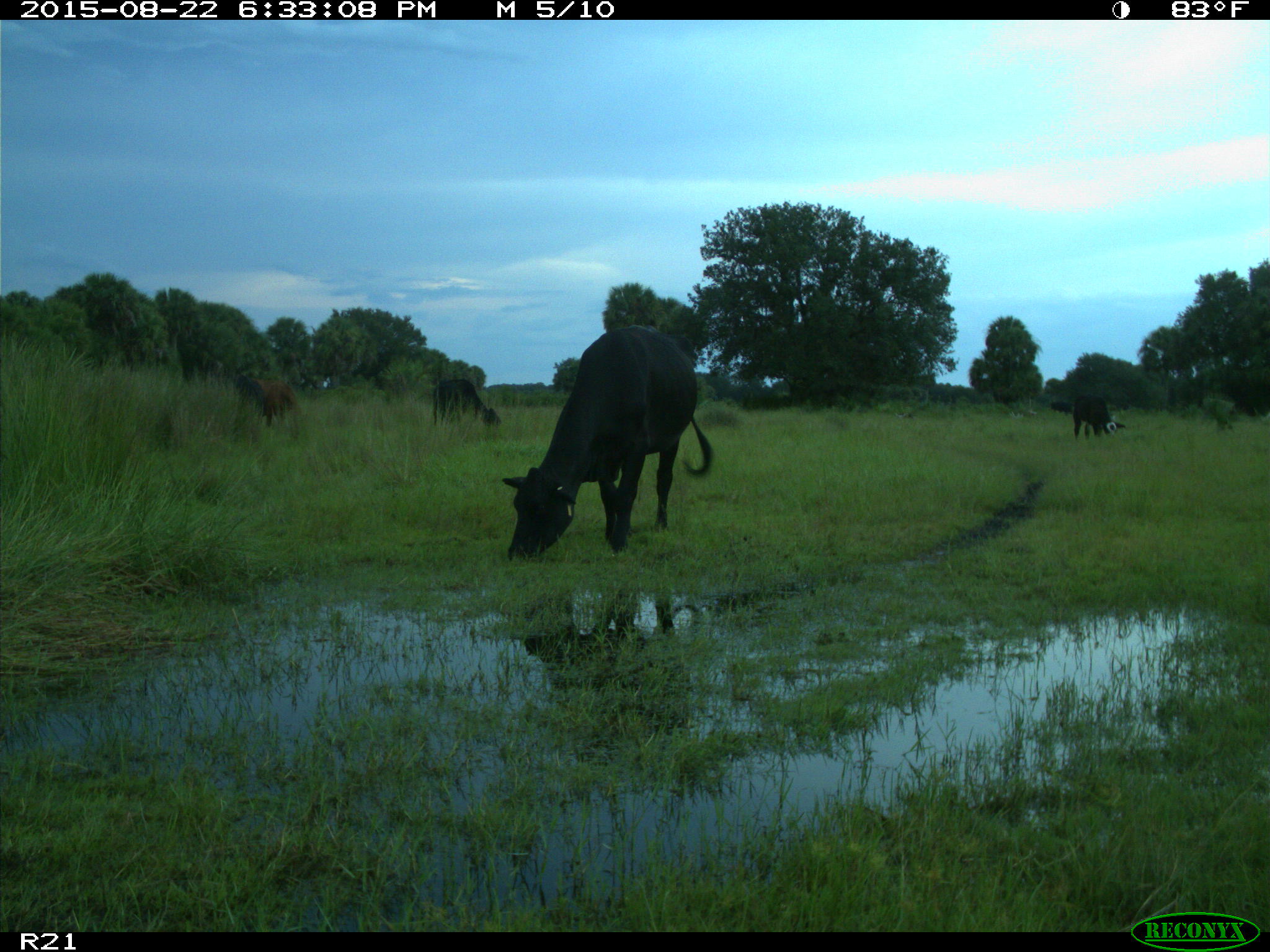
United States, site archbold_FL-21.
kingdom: Animalia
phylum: Chordata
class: Mammalia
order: Artiodactyla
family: Bovidae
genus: Bos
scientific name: Bos taurus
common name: domestic cow